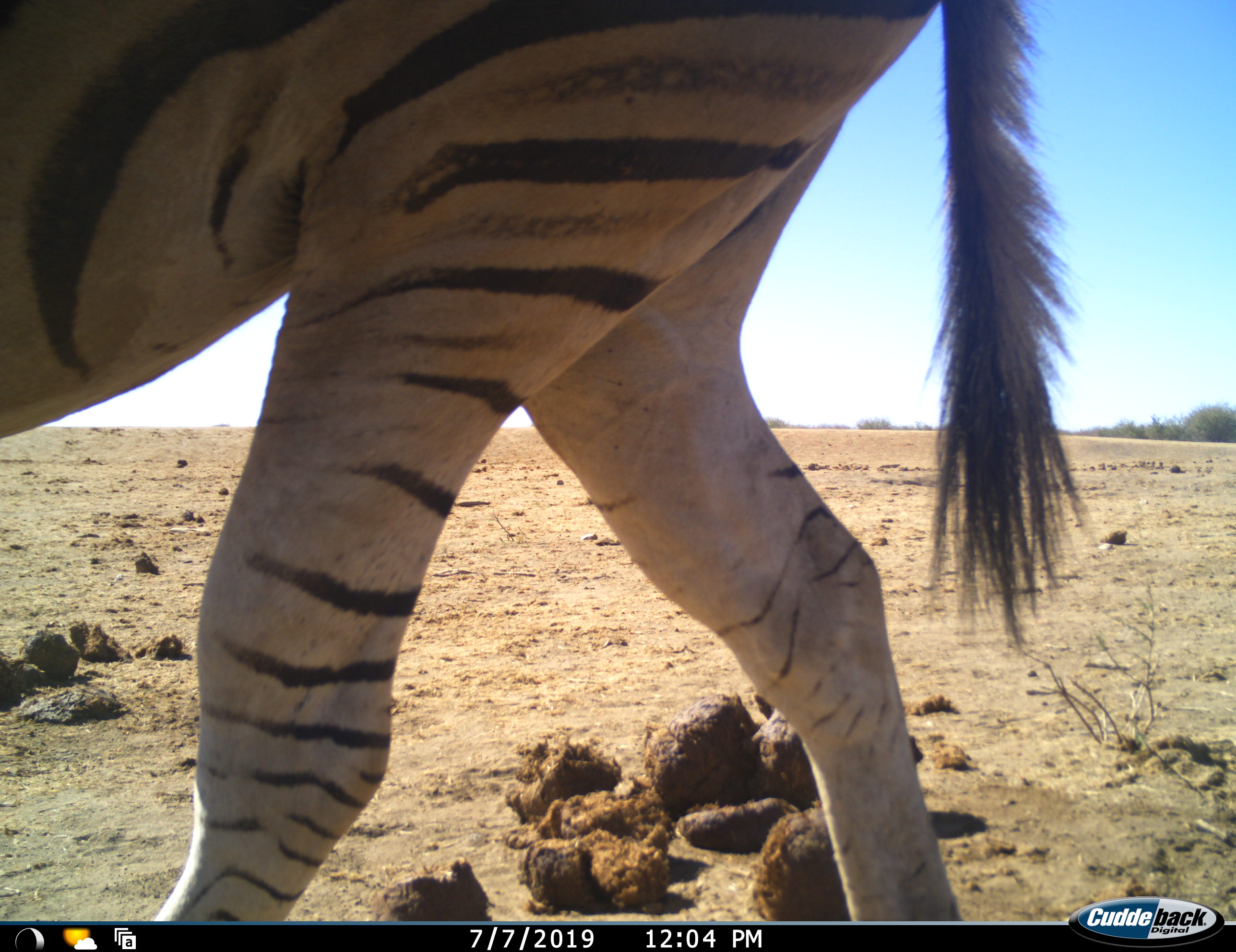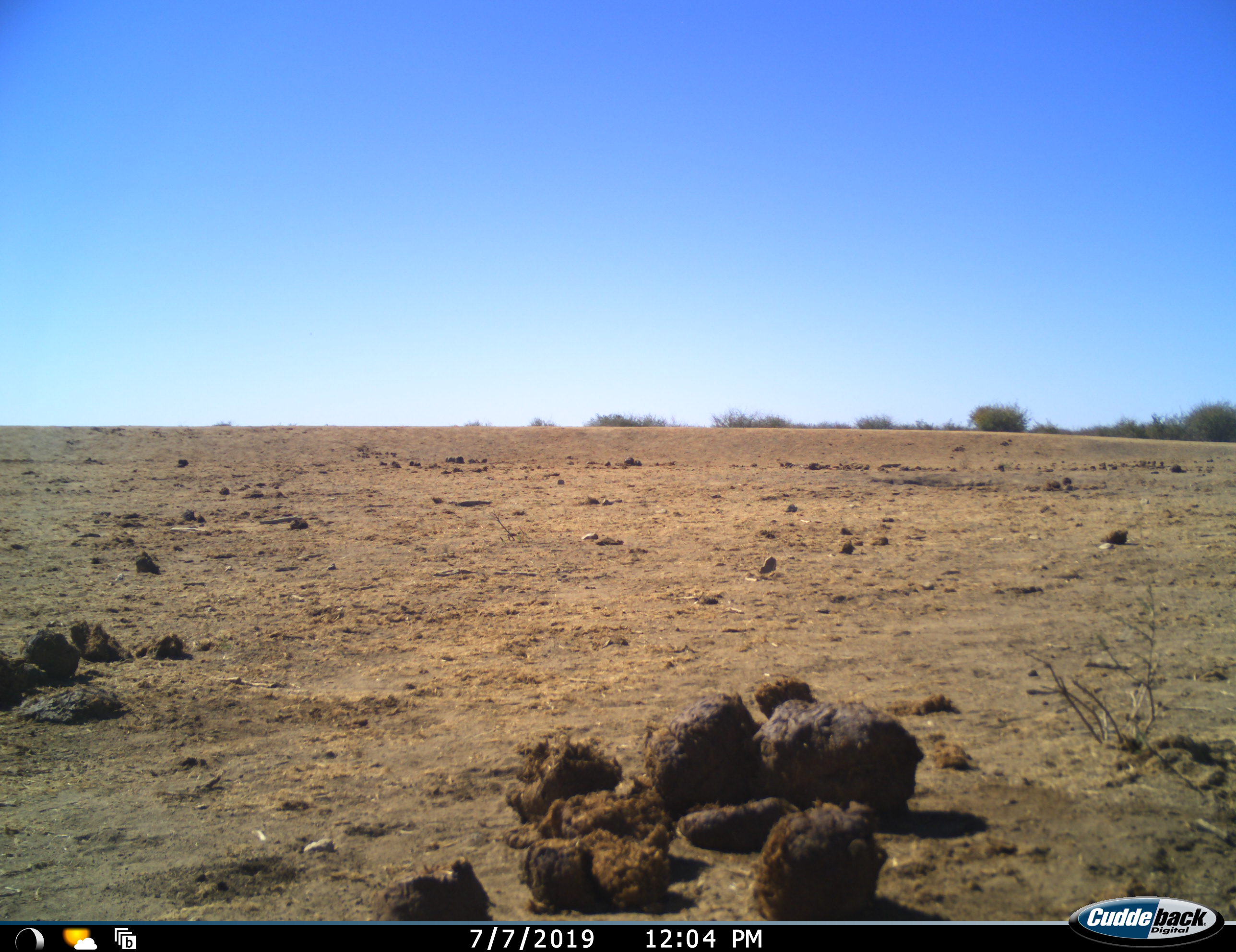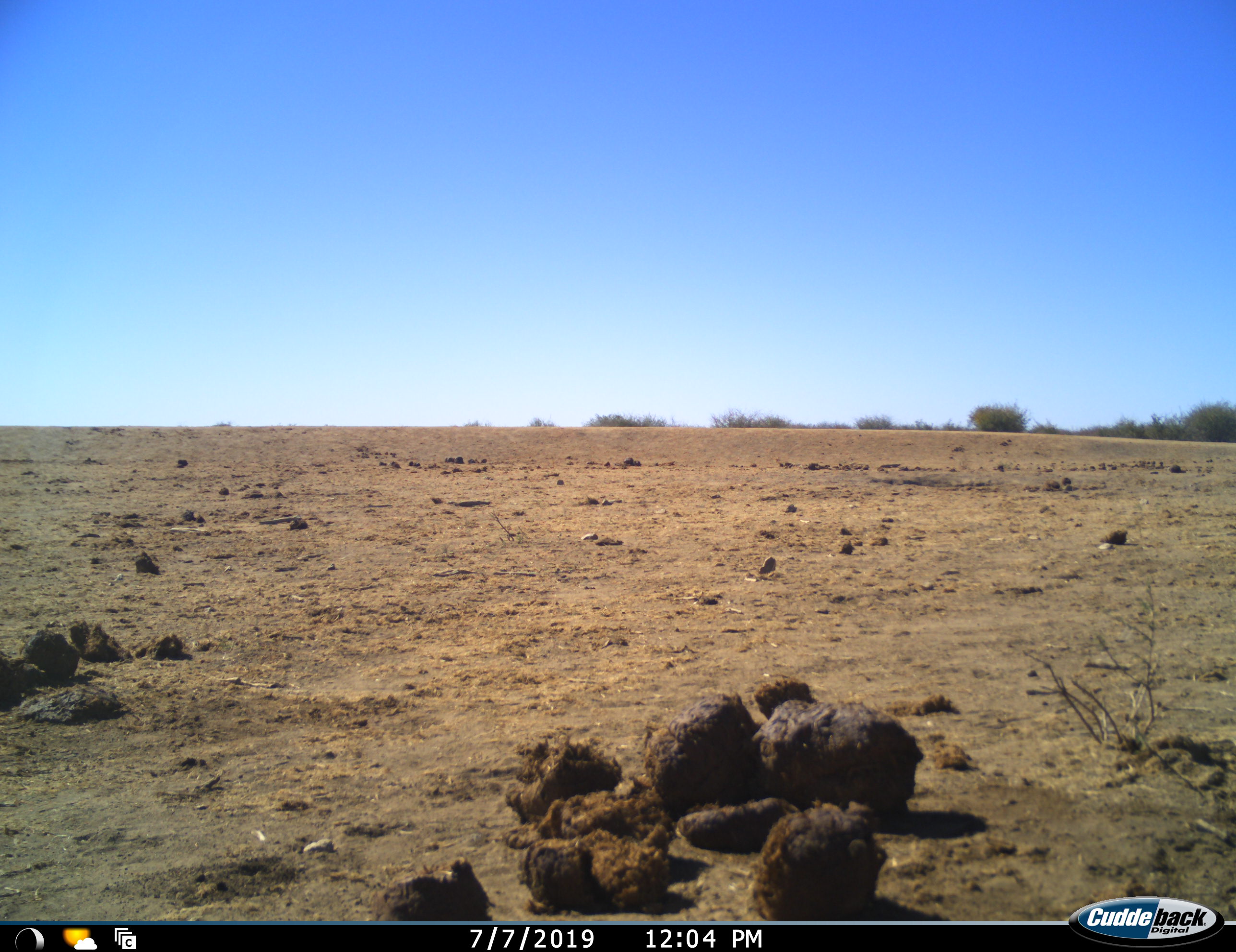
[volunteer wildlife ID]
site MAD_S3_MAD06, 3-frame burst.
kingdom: Animalia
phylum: Chordata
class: Mammalia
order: Perissodactyla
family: Equidae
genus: Equus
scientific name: Equus quagga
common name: plains zebra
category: zebraplains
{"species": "zebraplains (plains zebra) (Equus quagga)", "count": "1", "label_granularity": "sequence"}